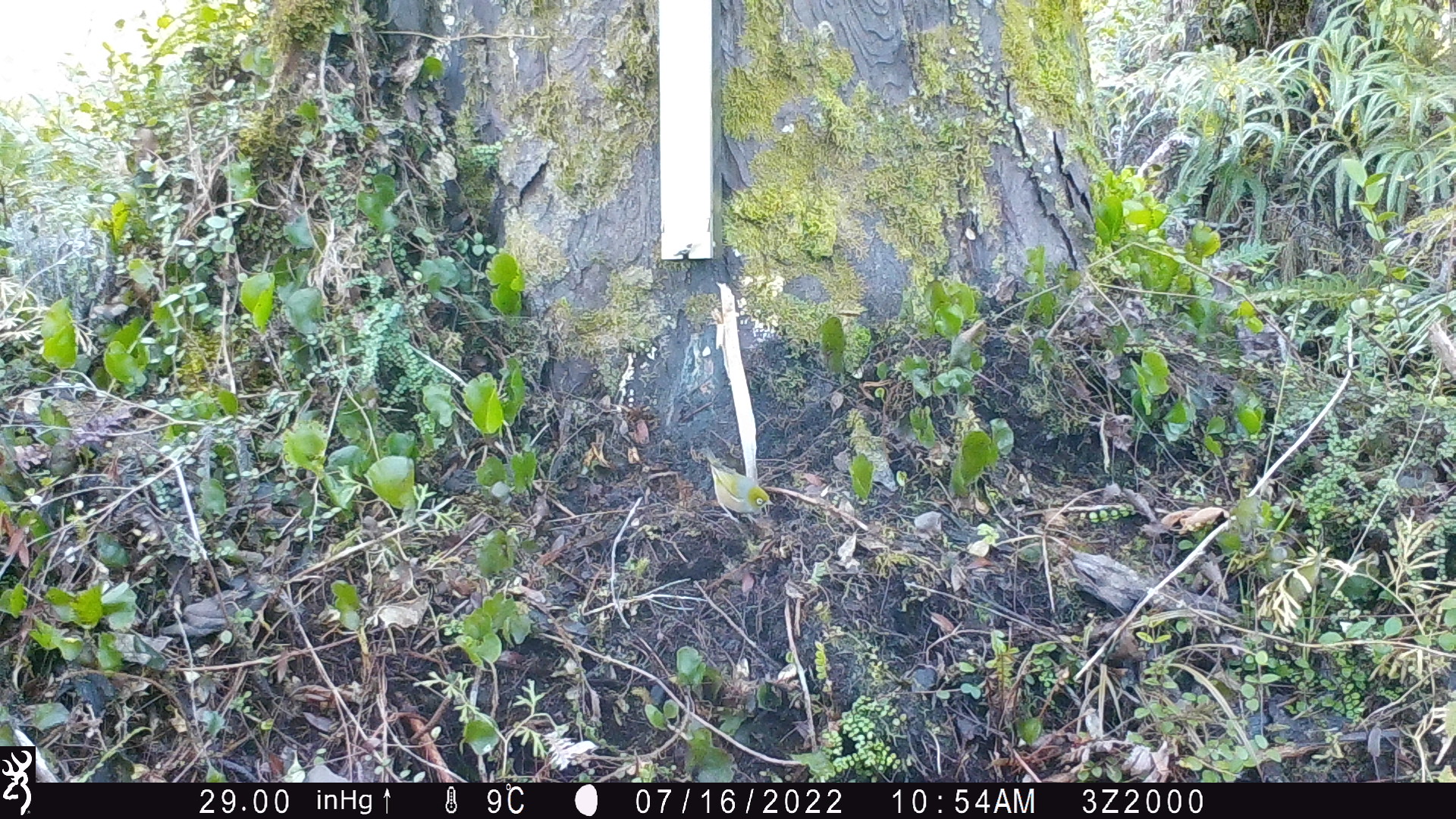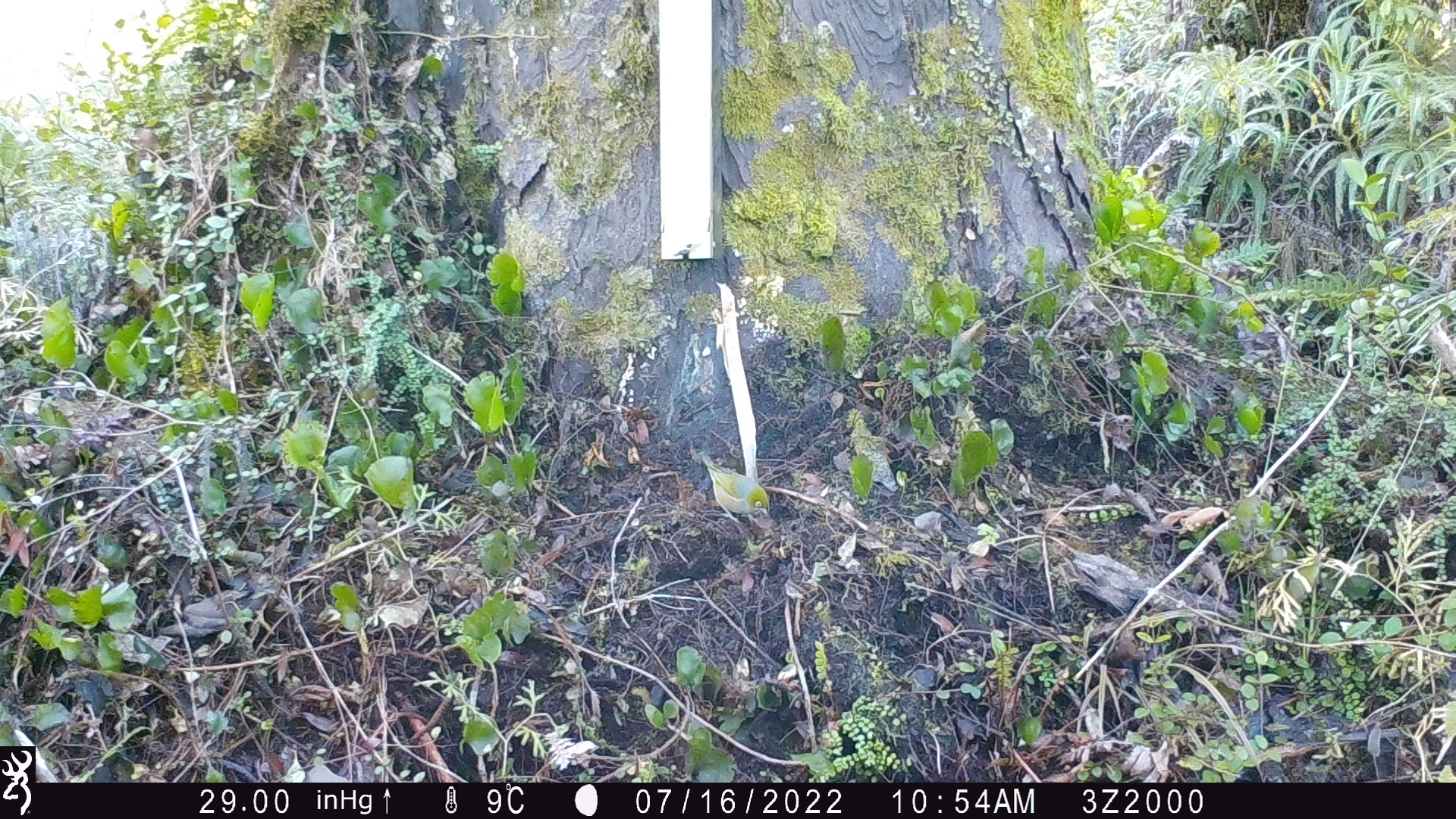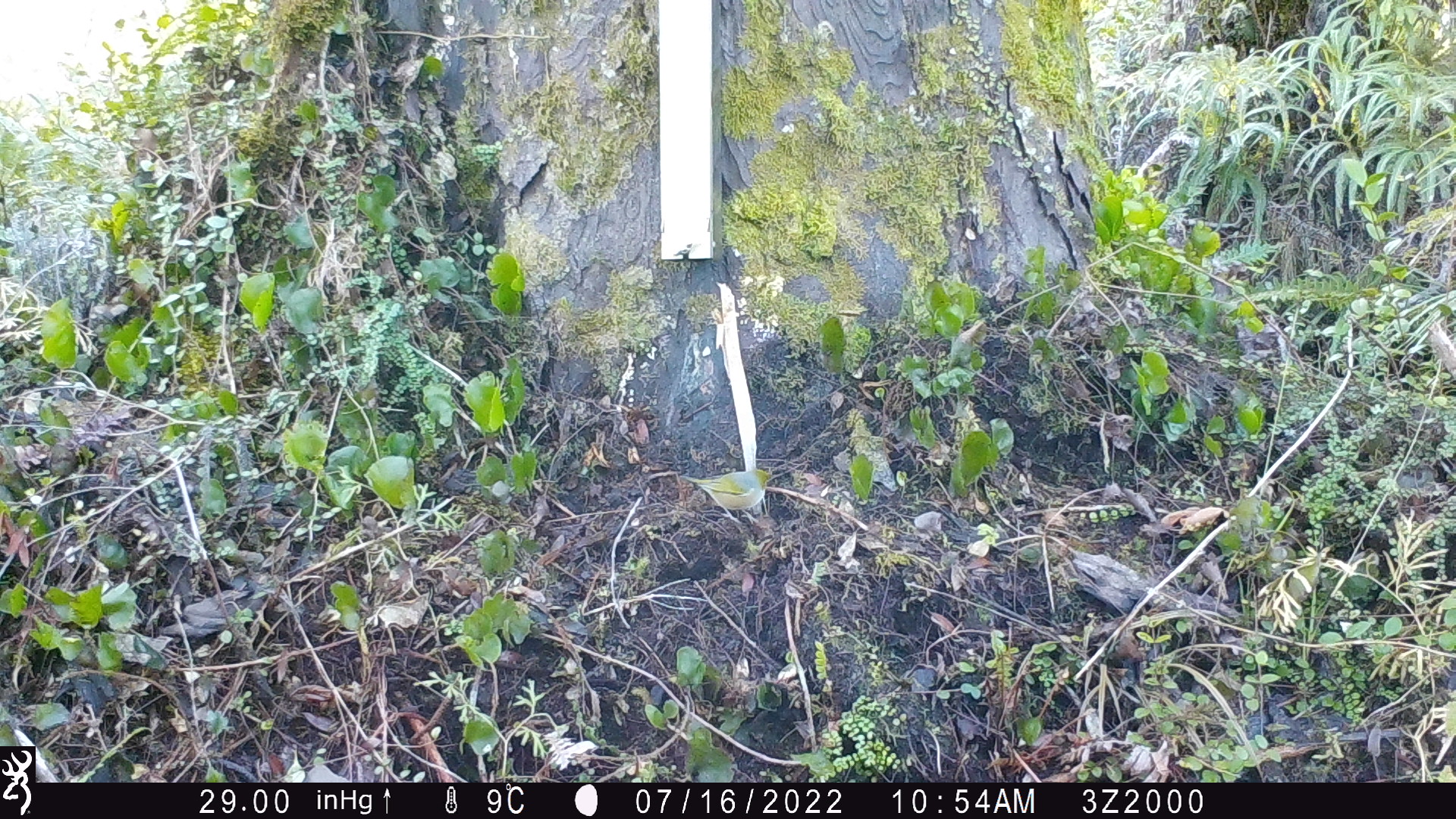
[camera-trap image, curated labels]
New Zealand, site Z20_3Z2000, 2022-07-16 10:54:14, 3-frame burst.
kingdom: Animalia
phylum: Chordata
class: Aves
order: Passeriformes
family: Zosteropidae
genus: Zosterops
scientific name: Zosterops lateralis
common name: silvereye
Silvereye (Zosterops lateralis).